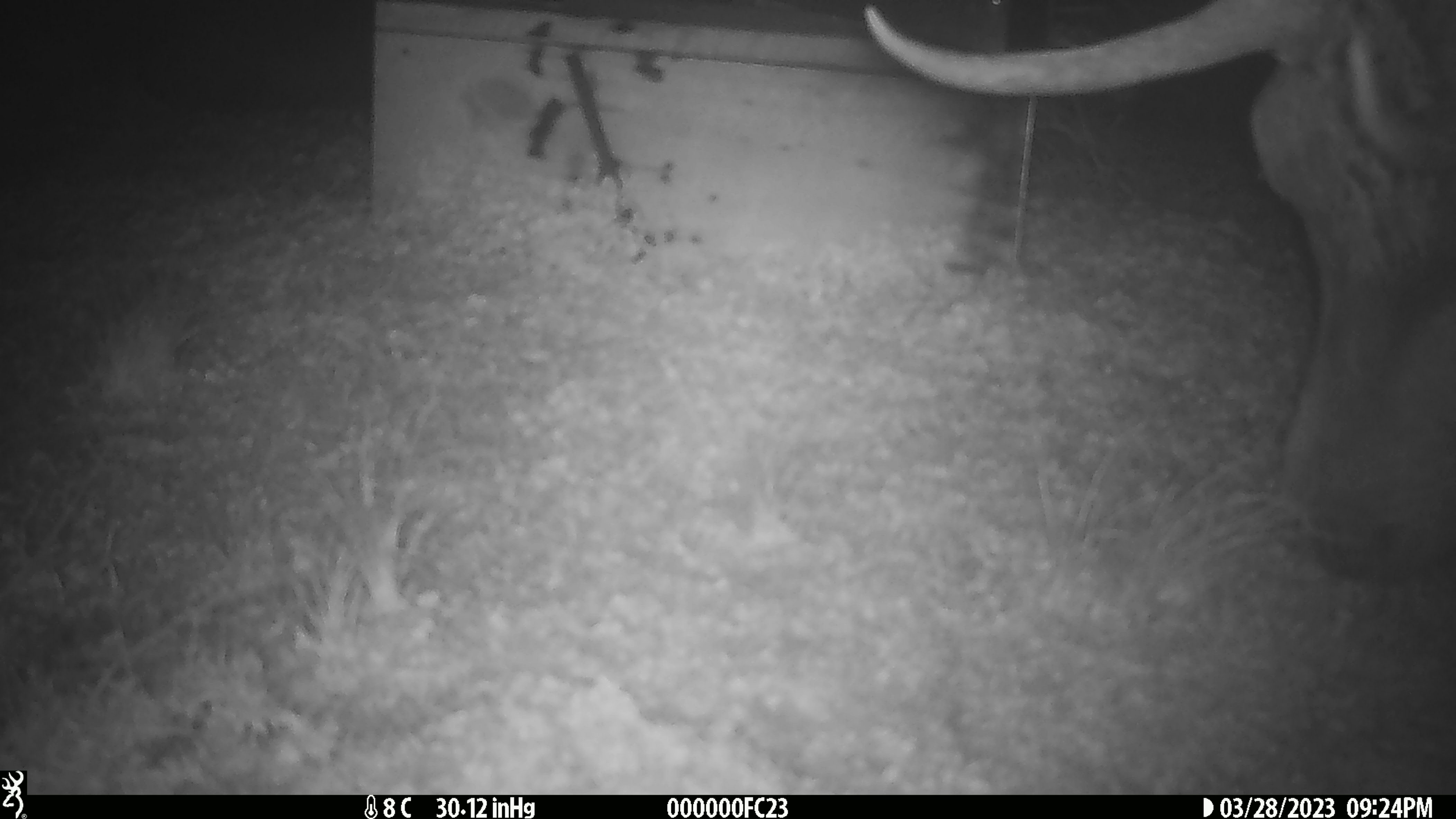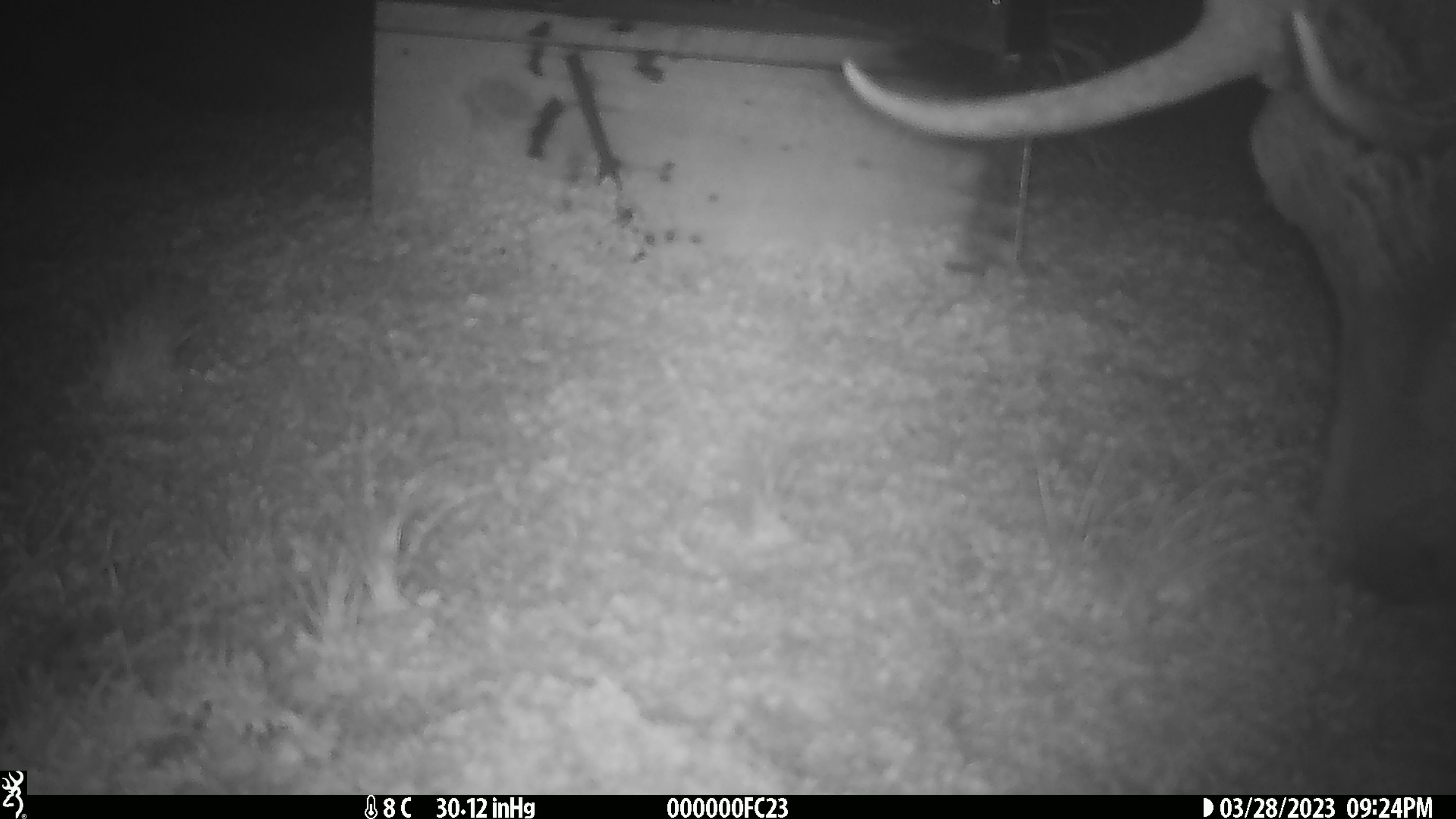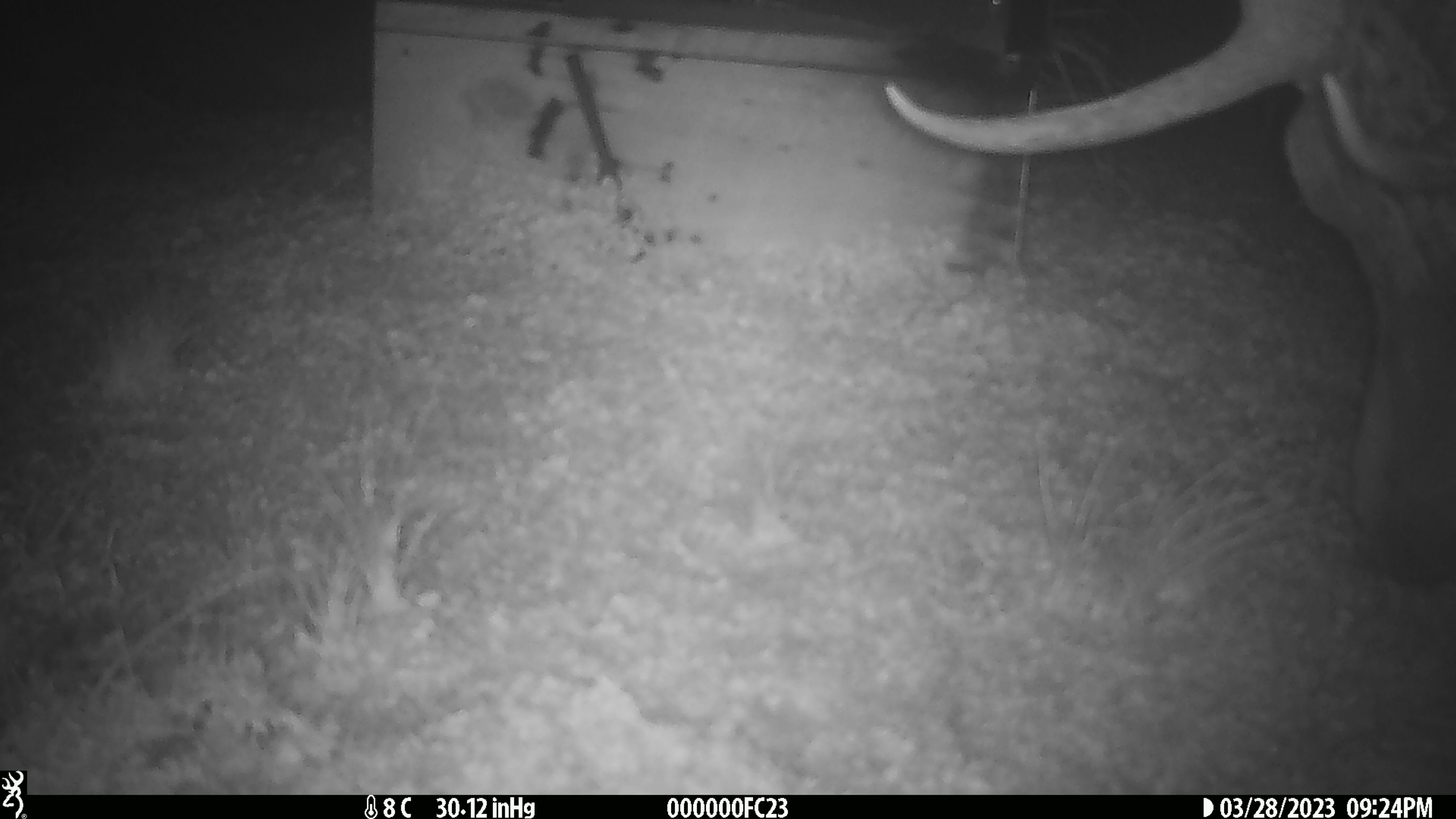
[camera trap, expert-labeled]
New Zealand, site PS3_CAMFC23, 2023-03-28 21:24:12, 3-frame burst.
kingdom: Animalia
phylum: Chordata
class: Mammalia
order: Artiodactyla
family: Cervidae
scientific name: Cervidae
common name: deer